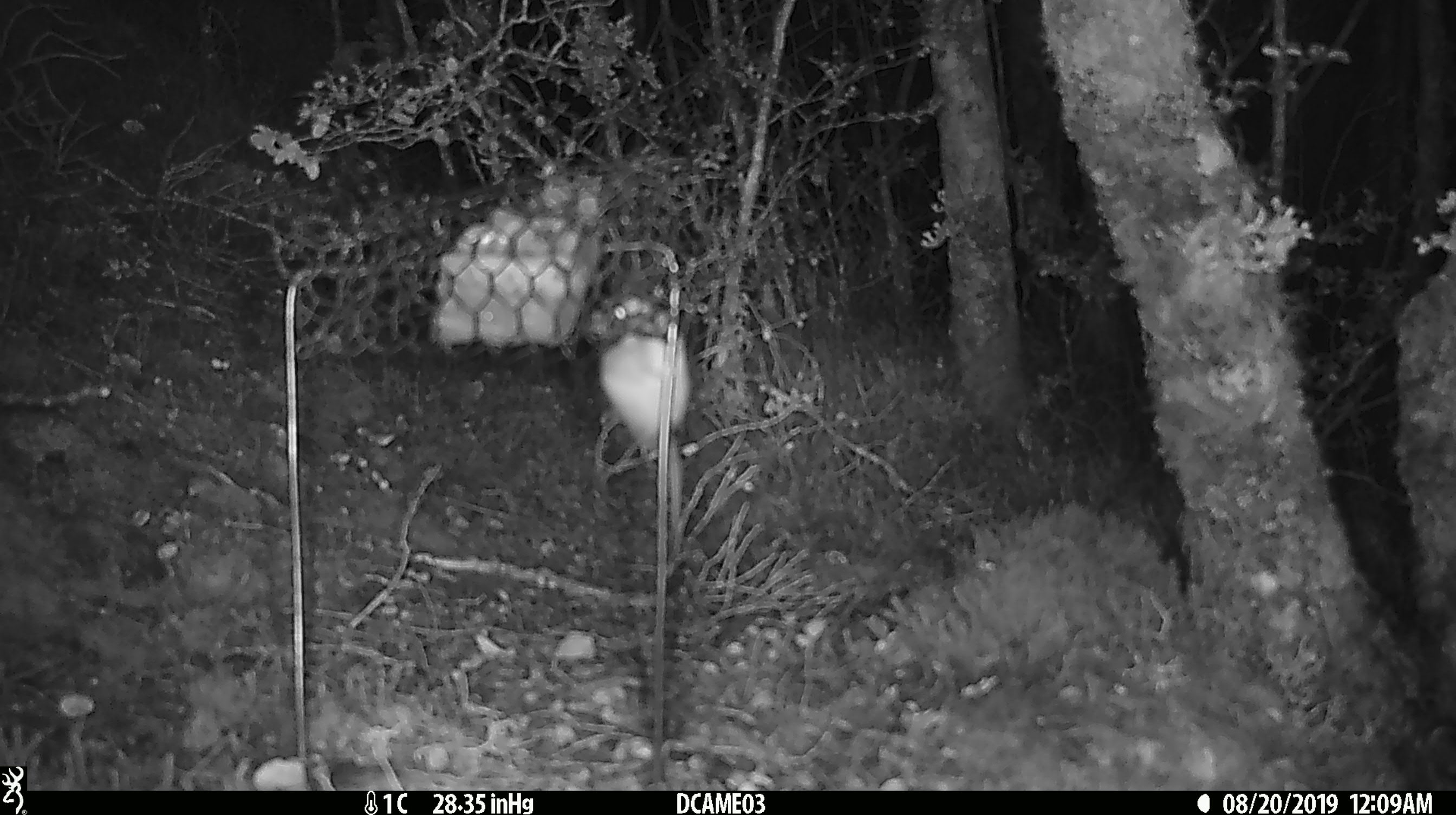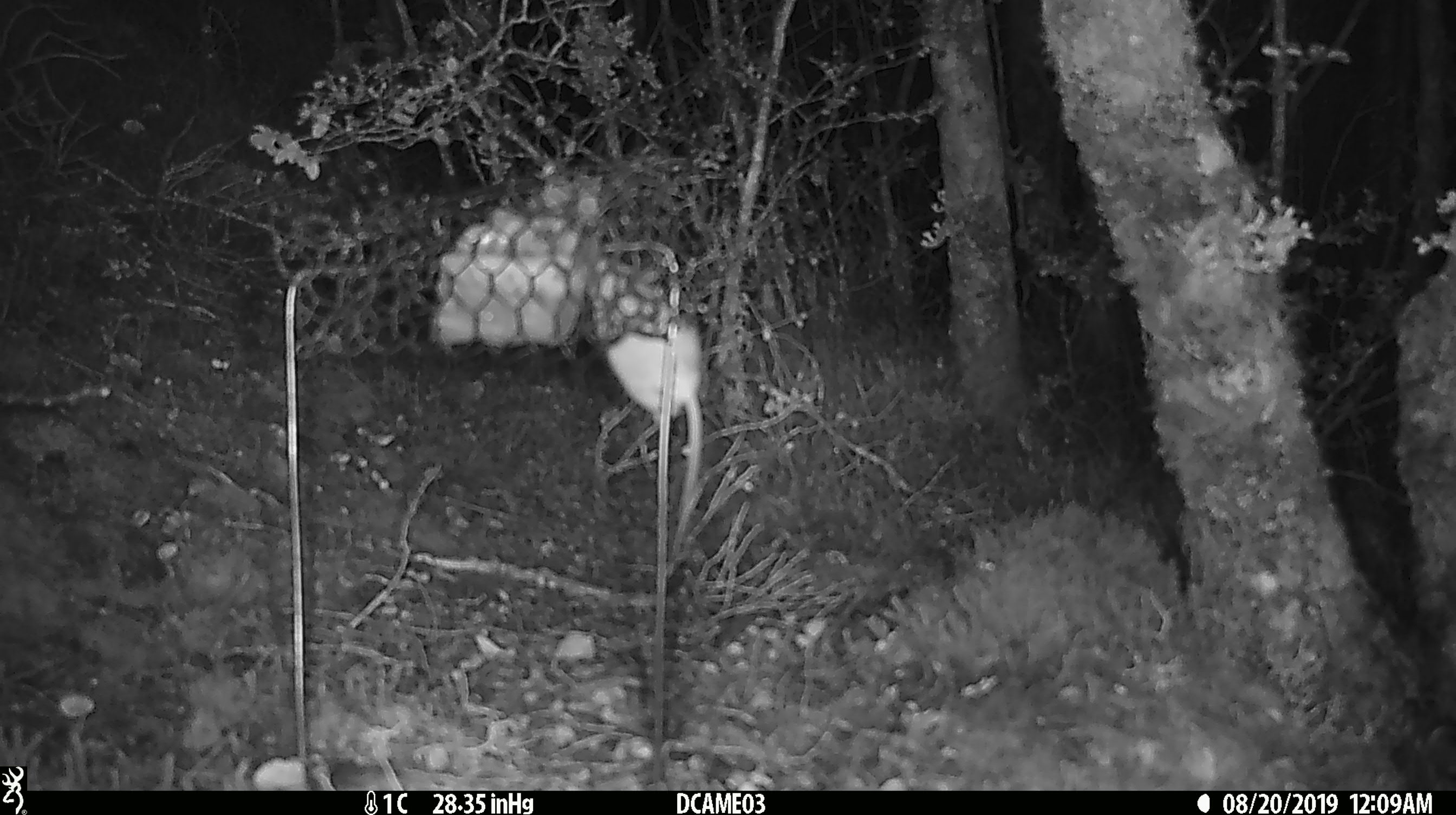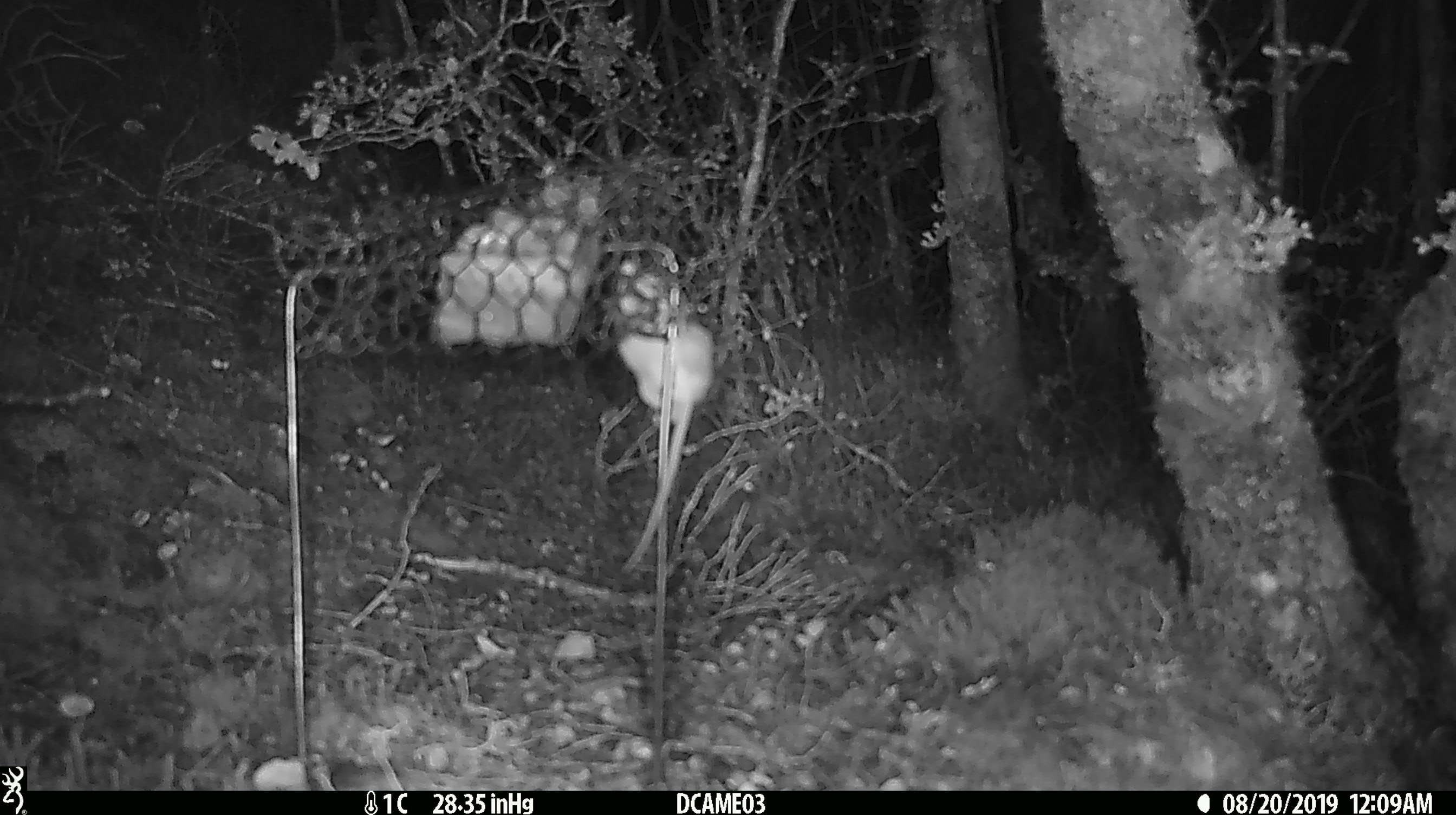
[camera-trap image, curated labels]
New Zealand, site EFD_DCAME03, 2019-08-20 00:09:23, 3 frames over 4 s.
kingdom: Animalia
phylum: Chordata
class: Mammalia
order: Rodentia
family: Muridae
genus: Mus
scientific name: Mus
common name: mouse